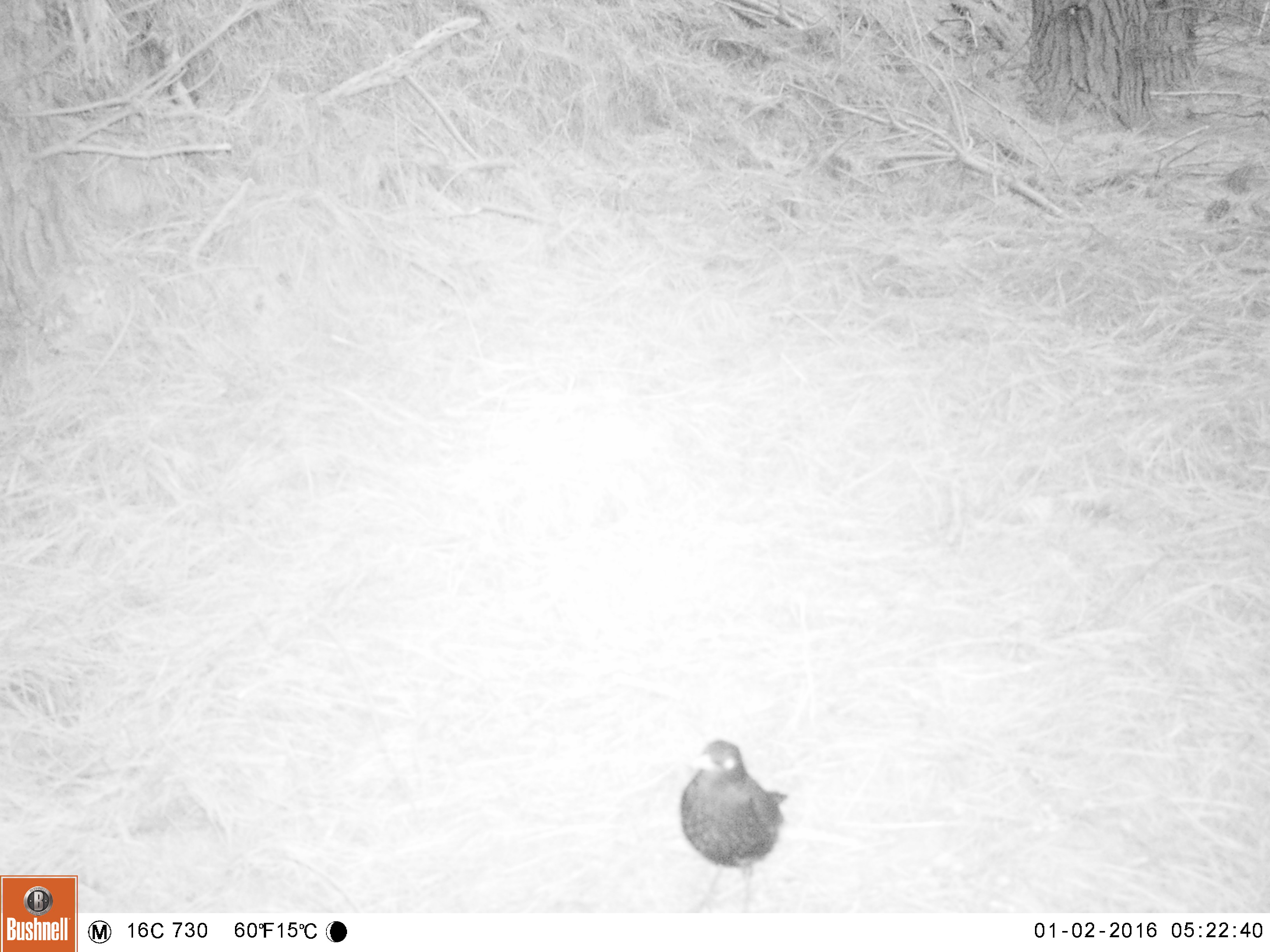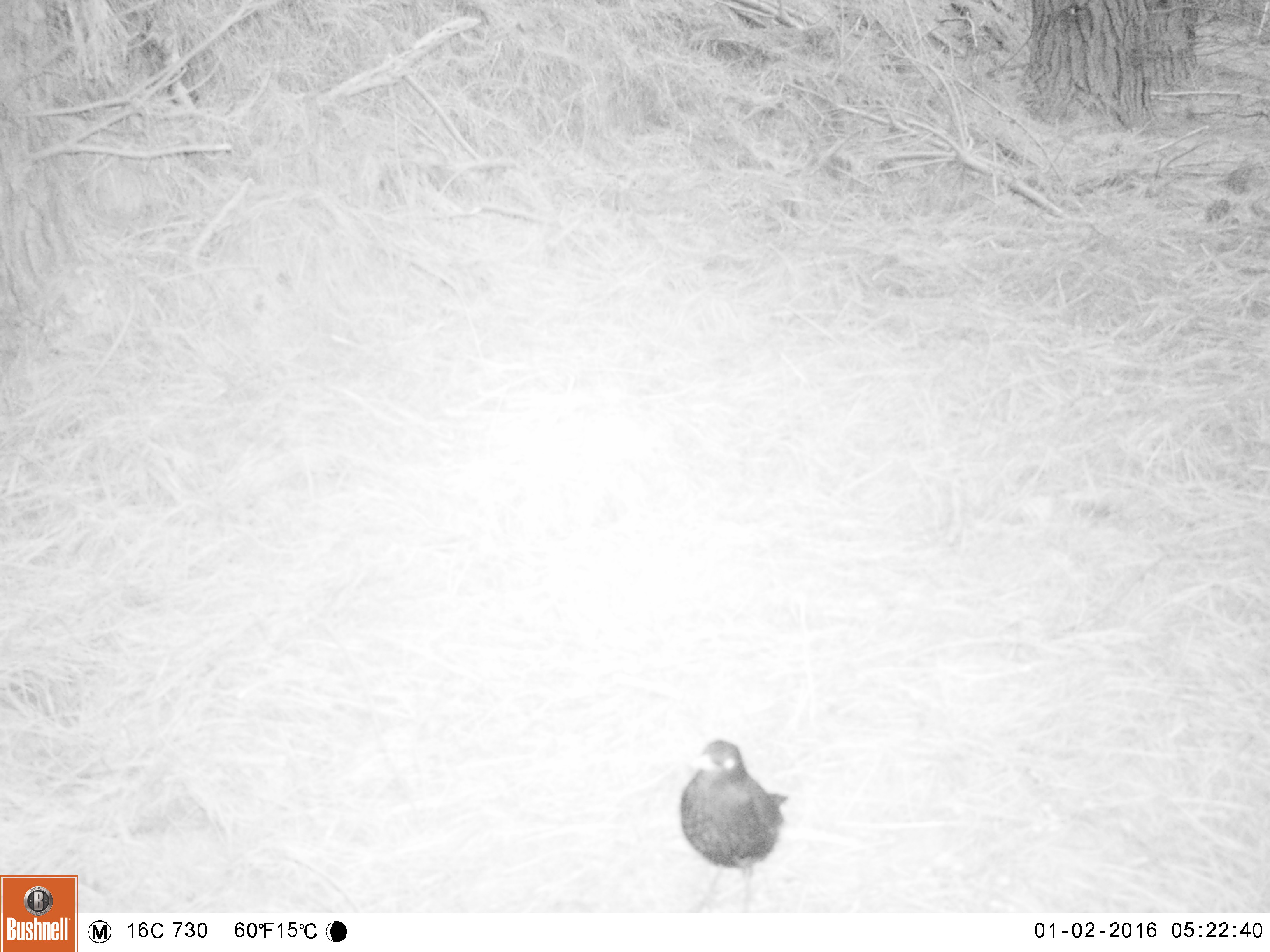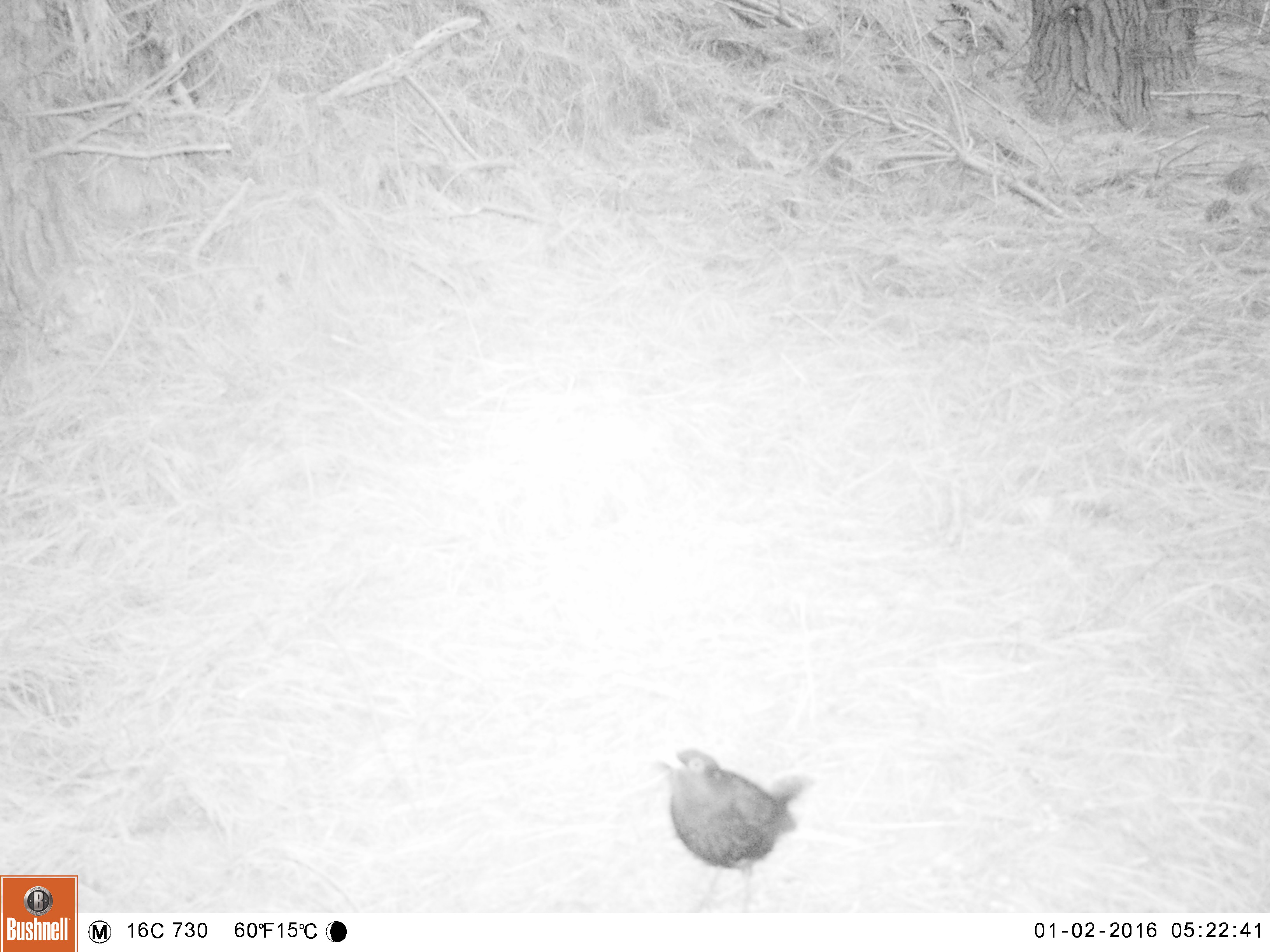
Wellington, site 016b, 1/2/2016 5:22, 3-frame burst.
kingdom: Animalia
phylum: Chordata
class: Aves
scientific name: Aves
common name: bird